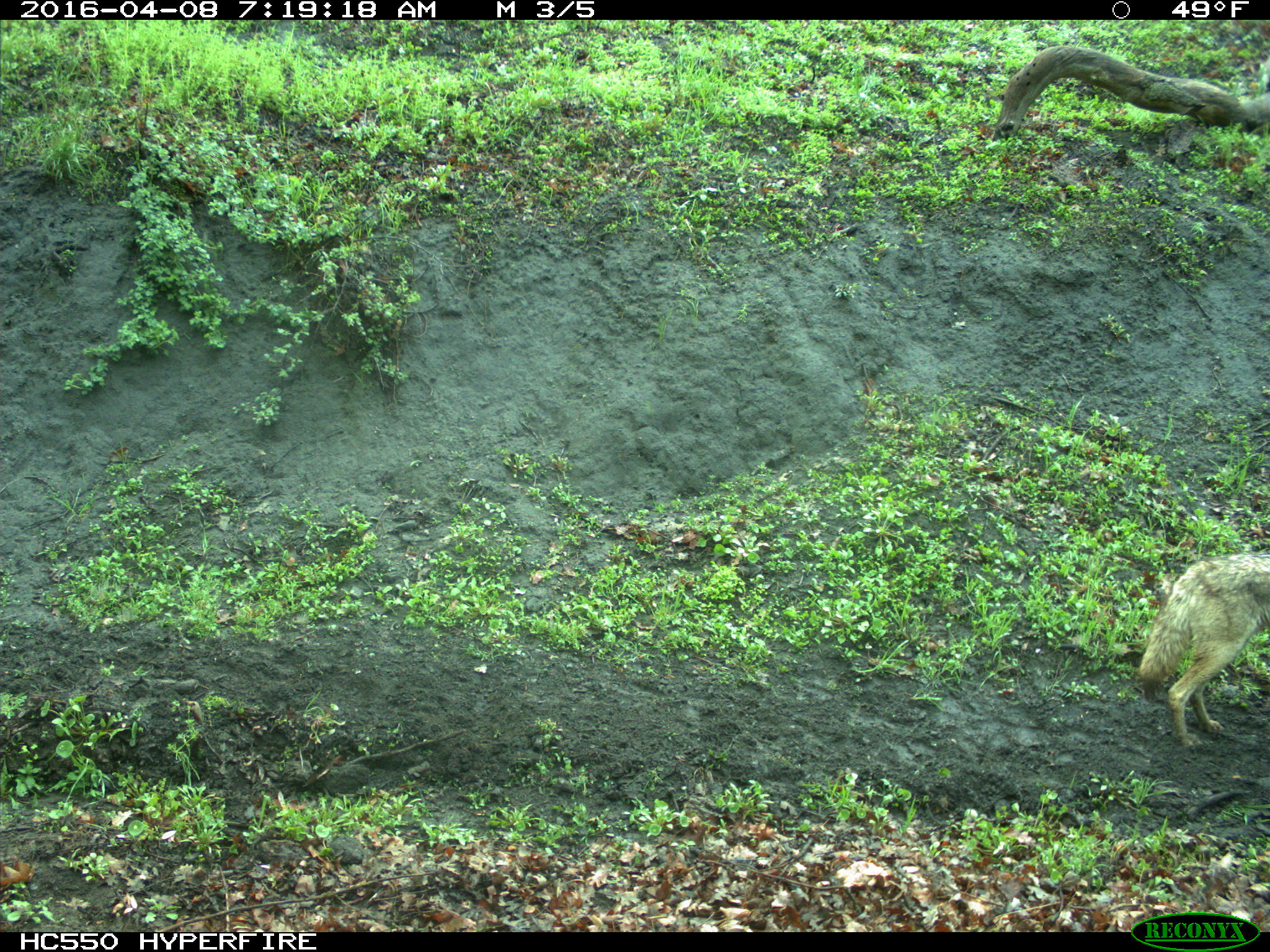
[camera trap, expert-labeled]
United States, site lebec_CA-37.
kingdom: Animalia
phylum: Chordata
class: Mammalia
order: Carnivora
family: Canidae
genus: Canis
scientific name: Canis latrans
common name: coyote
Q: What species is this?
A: Canis latrans (coyote).